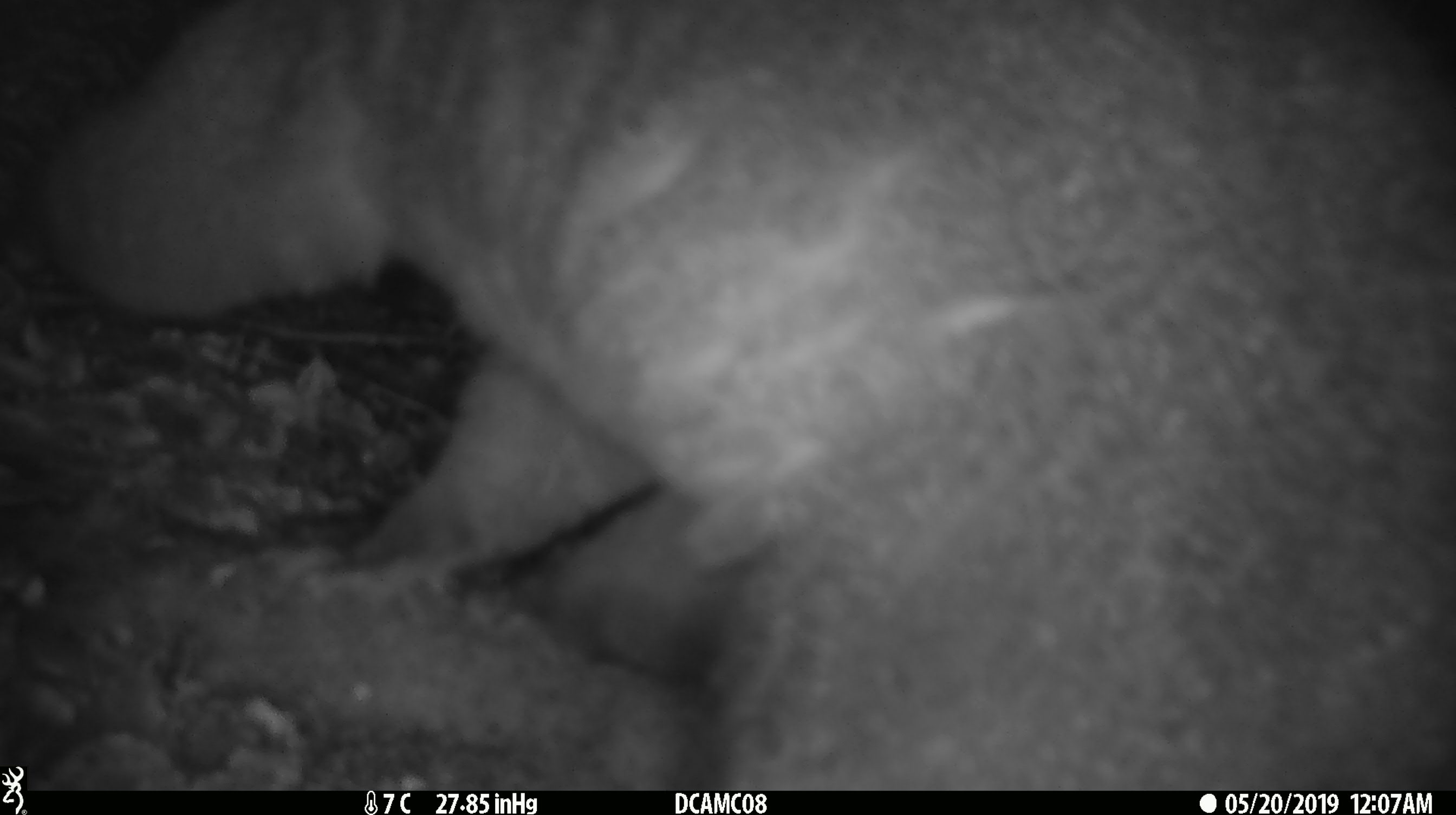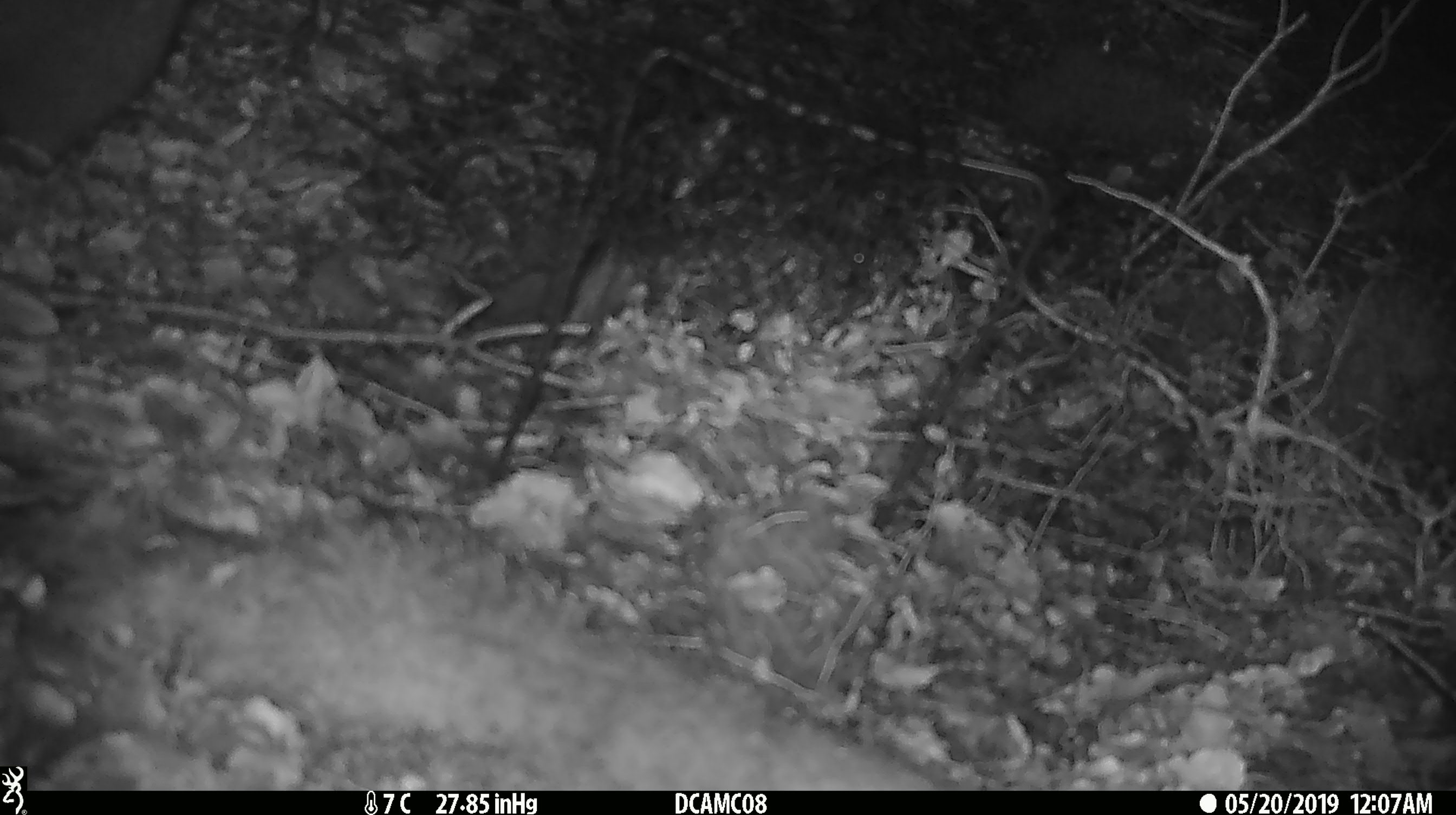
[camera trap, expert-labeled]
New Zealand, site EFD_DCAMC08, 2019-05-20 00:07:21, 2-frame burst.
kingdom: Animalia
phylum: Chordata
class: Mammalia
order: Diprotodontia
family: Phalangeridae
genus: Trichosurus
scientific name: Trichosurus vulpecula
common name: common brushtail possum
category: possum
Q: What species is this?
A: Possum (common brushtail possum) (Trichosurus vulpecula).